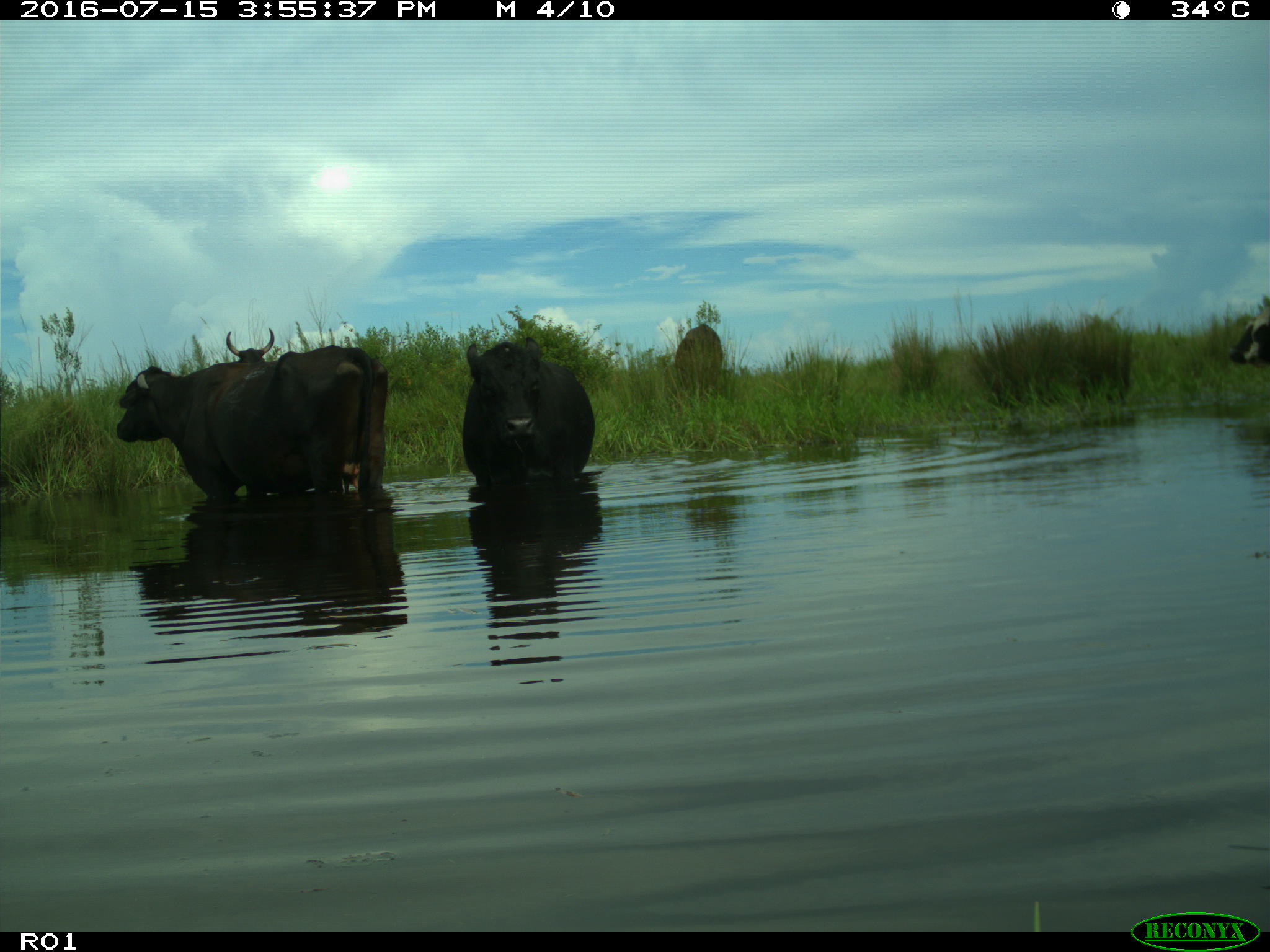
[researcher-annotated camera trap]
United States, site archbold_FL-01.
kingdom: Animalia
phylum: Chordata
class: Mammalia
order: Artiodactyla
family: Bovidae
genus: Bos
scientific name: Bos taurus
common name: domestic cow